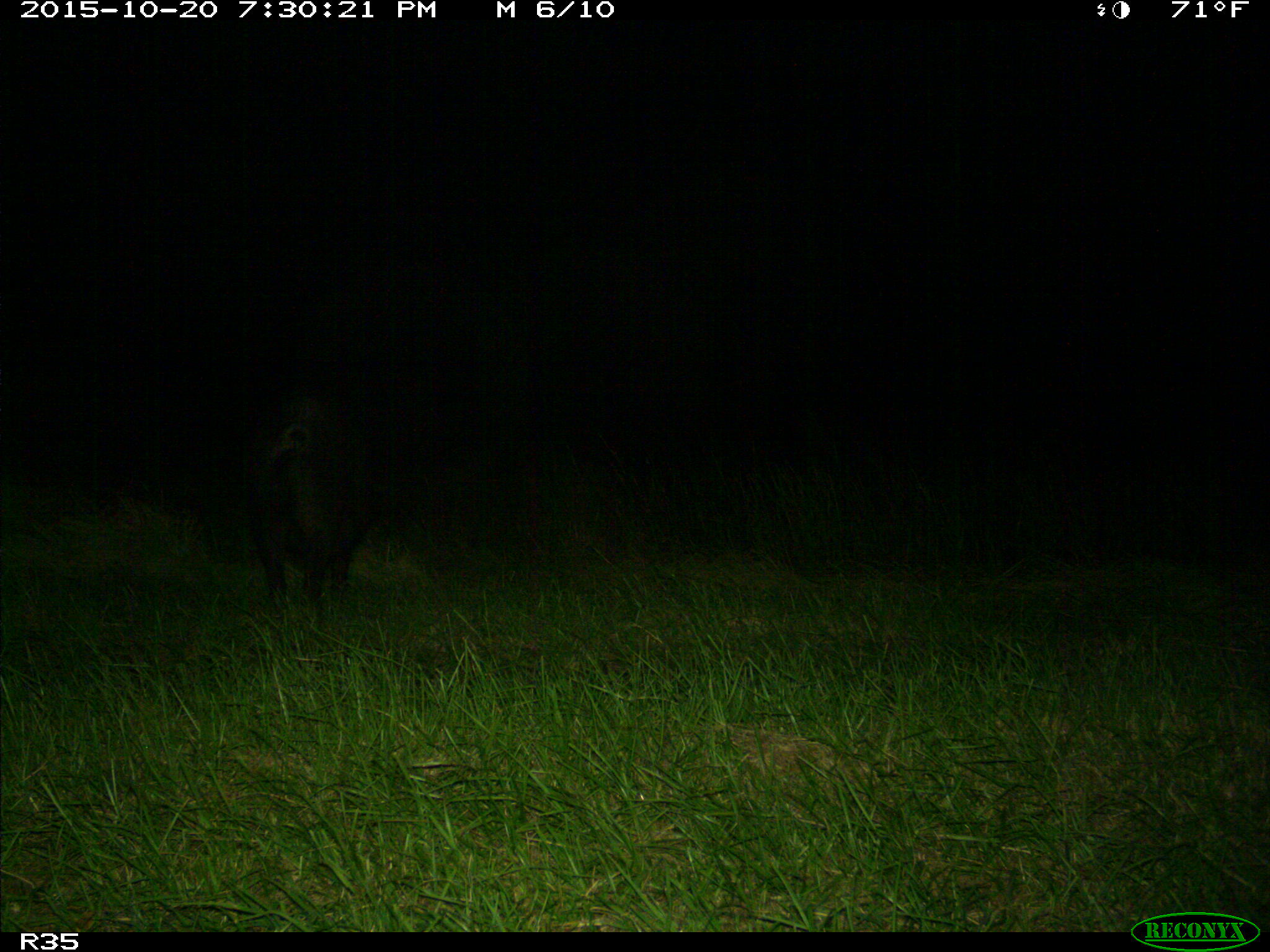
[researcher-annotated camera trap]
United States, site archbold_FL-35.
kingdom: Animalia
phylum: Chordata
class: Mammalia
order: Artiodactyla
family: Suidae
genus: Sus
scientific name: Sus scrofa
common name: wild boar